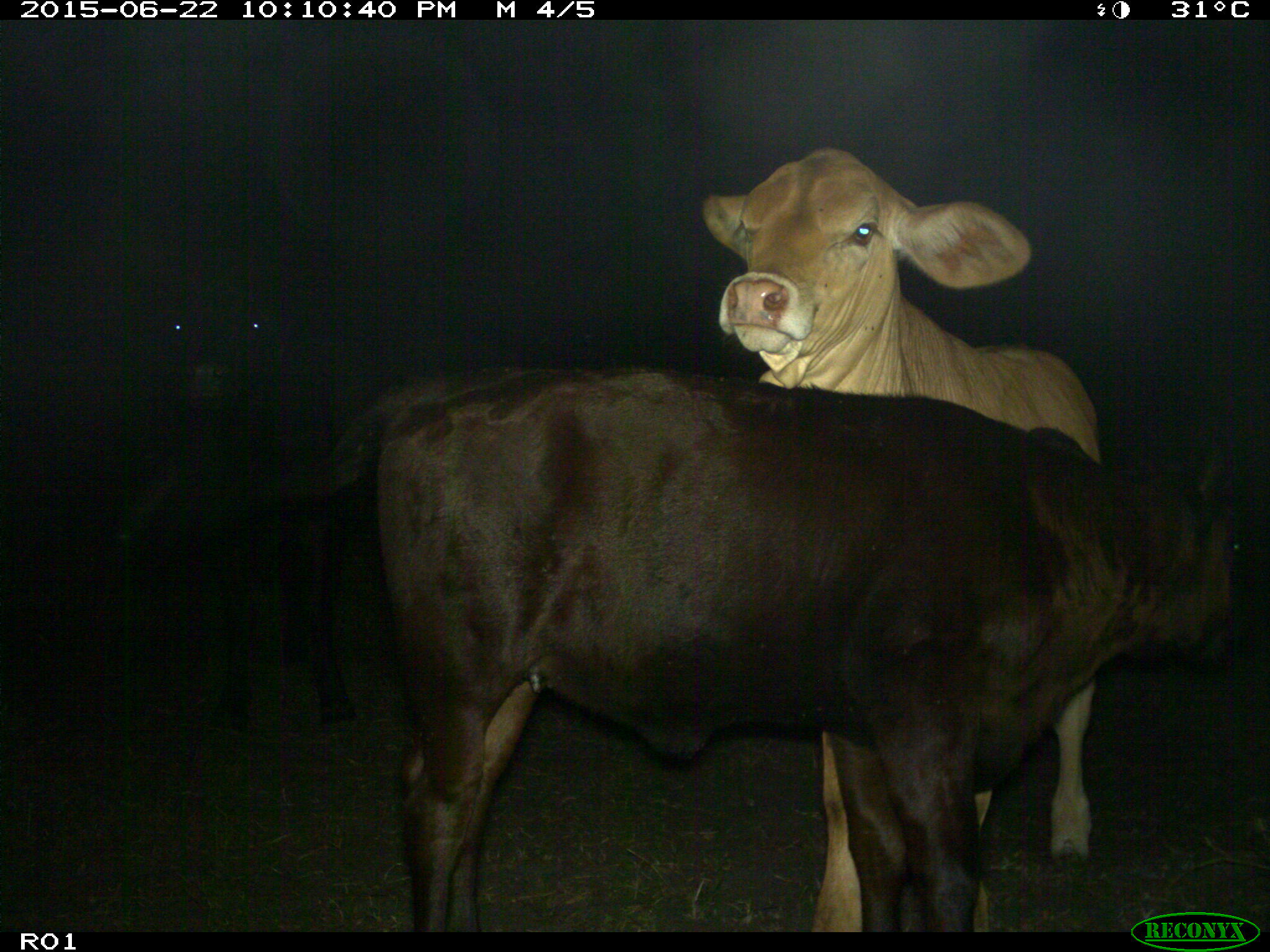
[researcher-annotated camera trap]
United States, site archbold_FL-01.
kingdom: Animalia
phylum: Chordata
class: Mammalia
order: Artiodactyla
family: Bovidae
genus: Bos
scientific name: Bos taurus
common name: domestic cow